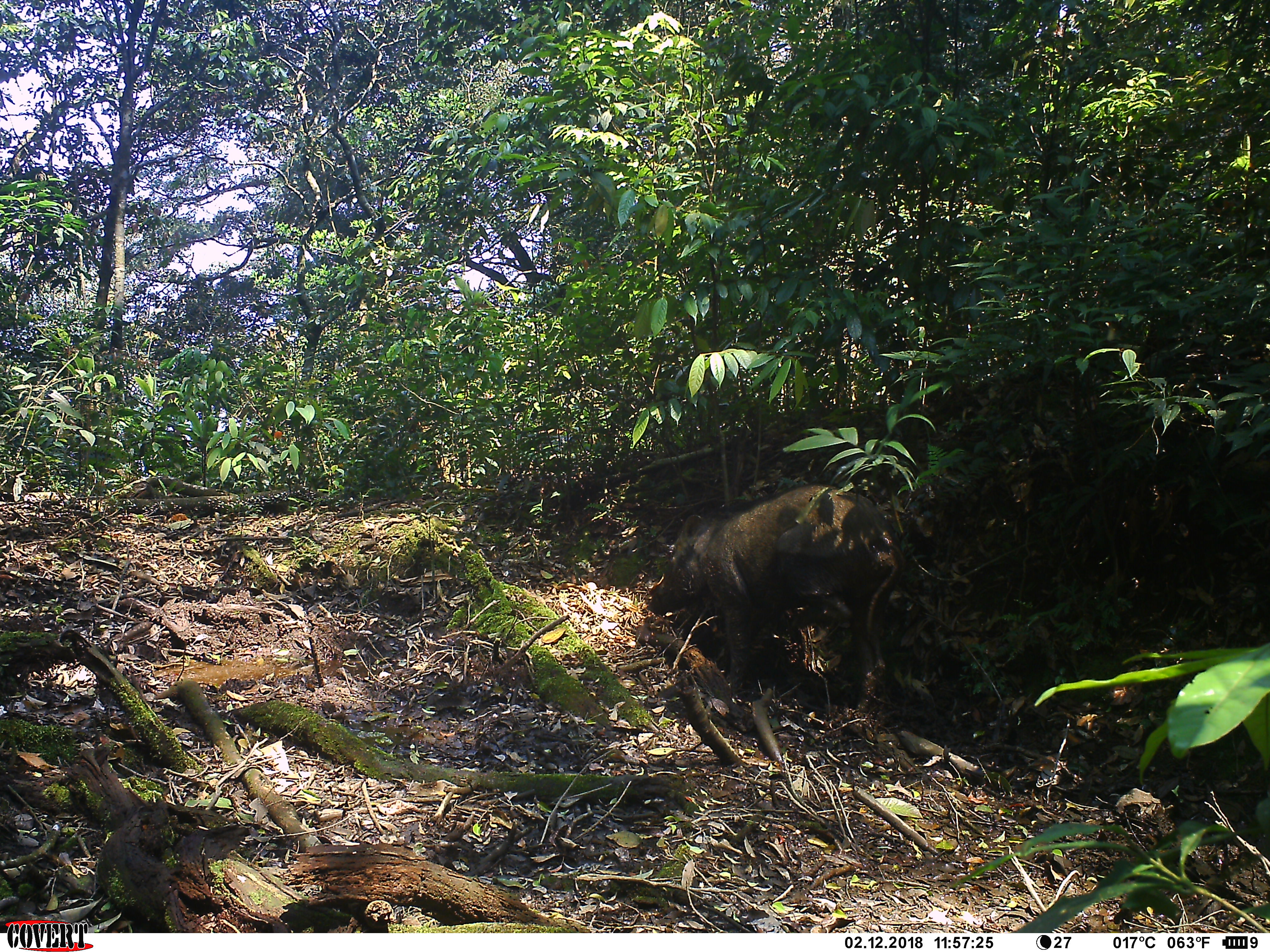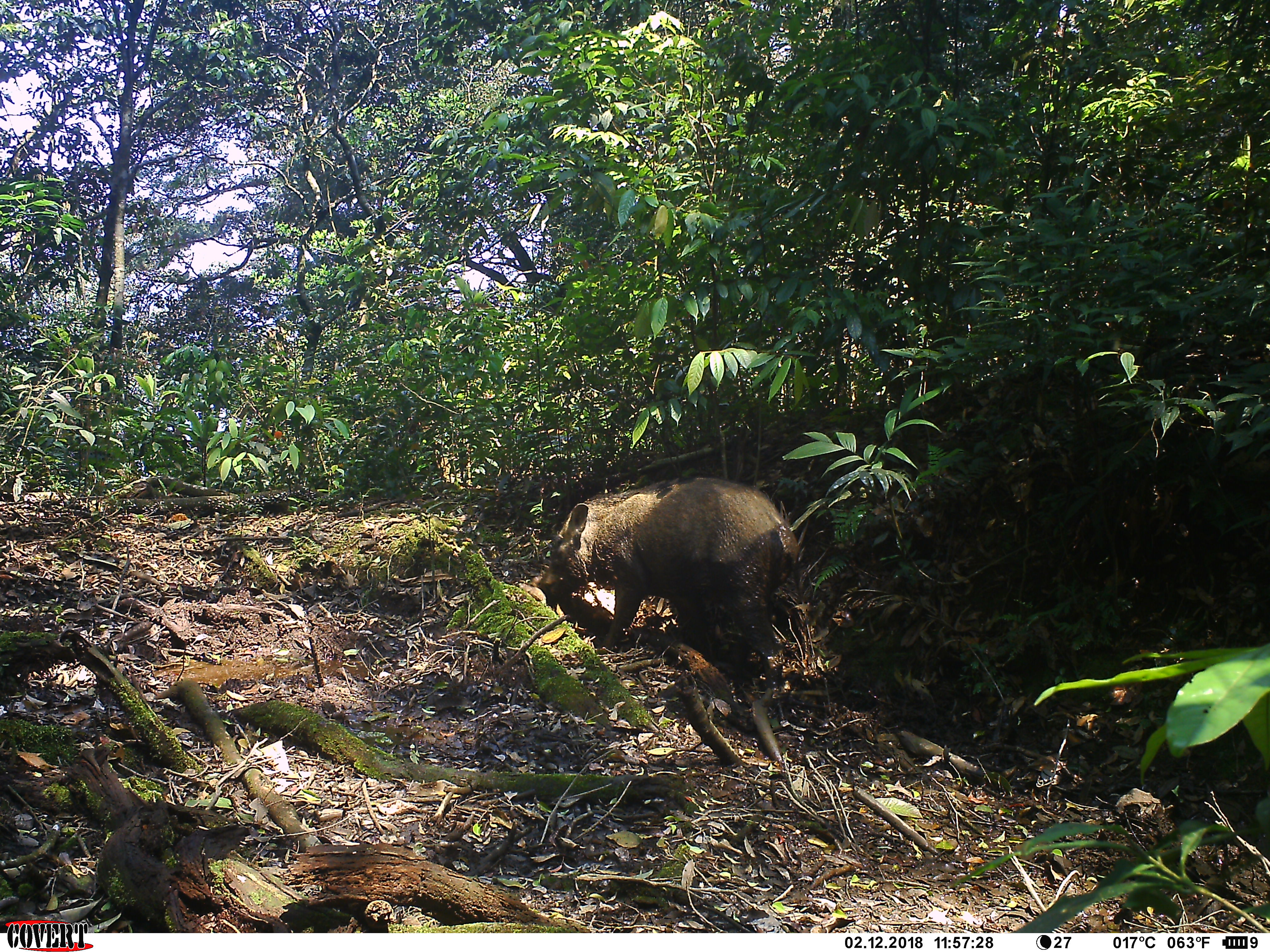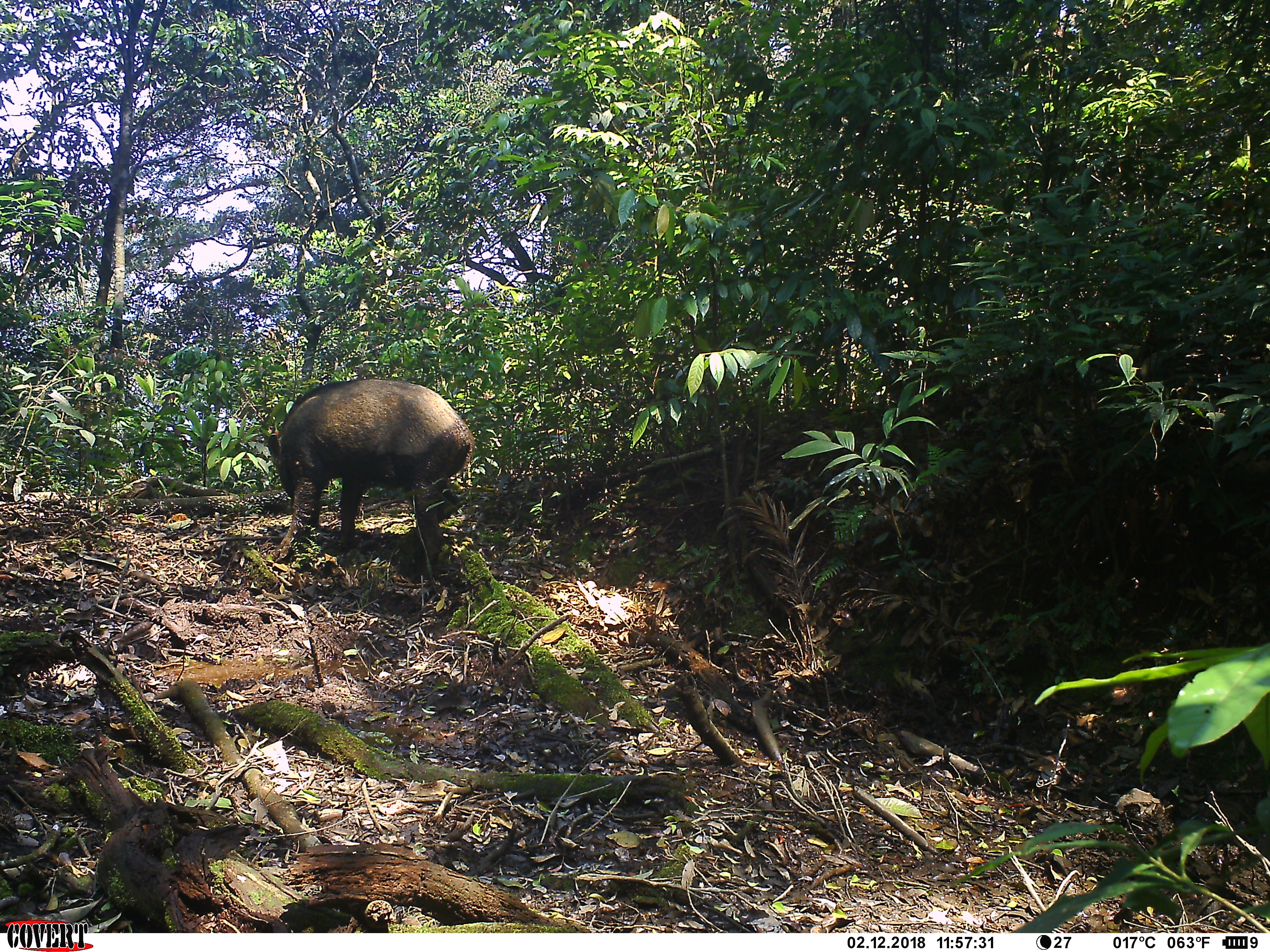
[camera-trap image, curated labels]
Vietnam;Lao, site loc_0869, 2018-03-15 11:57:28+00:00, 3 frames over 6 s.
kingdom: Animalia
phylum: Chordata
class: Mammalia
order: Artiodactyla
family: Suidae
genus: Sus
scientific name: Sus scrofa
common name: eurasian wild pig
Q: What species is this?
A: Eurasian wild pig (Sus scrofa).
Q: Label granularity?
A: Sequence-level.